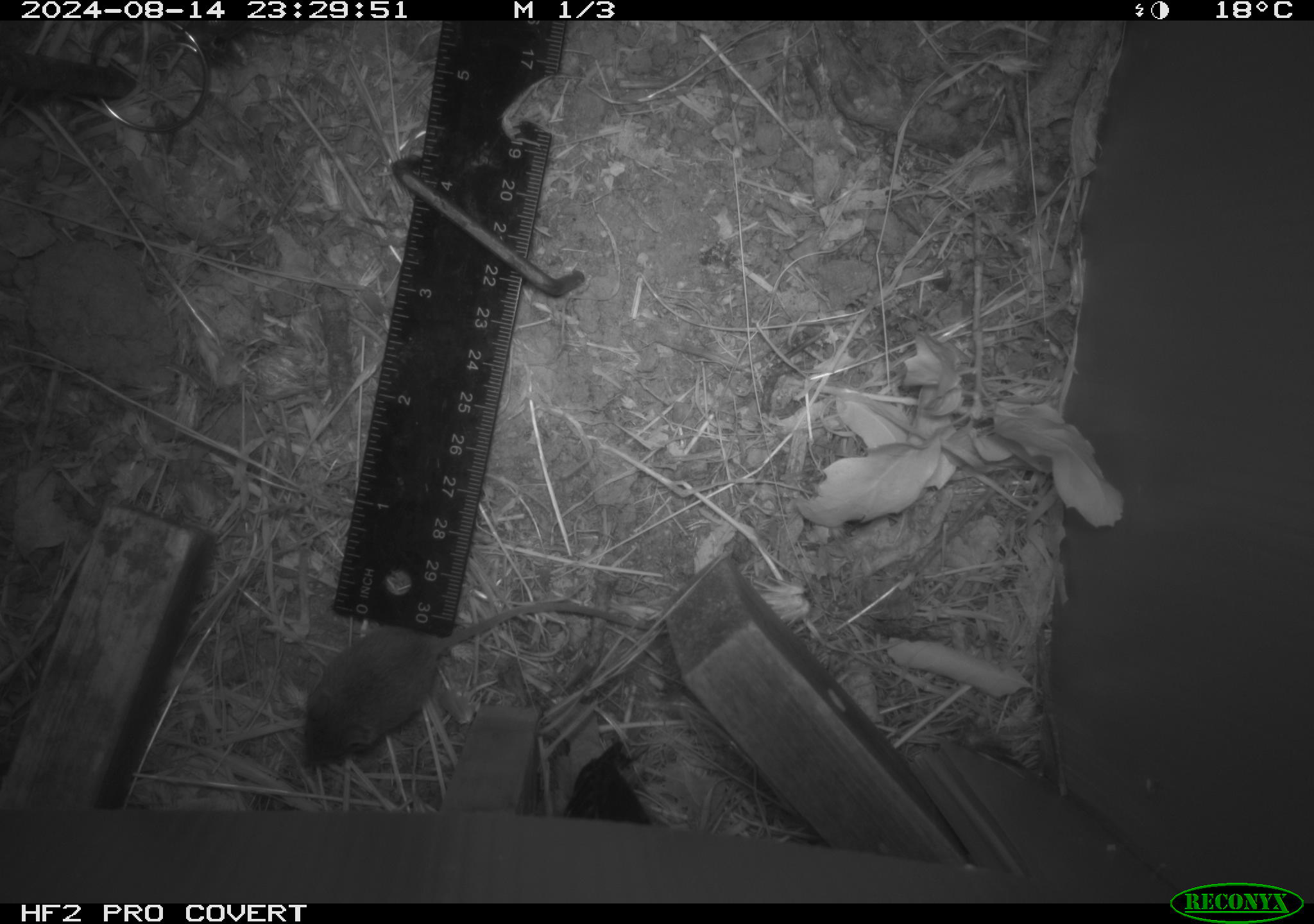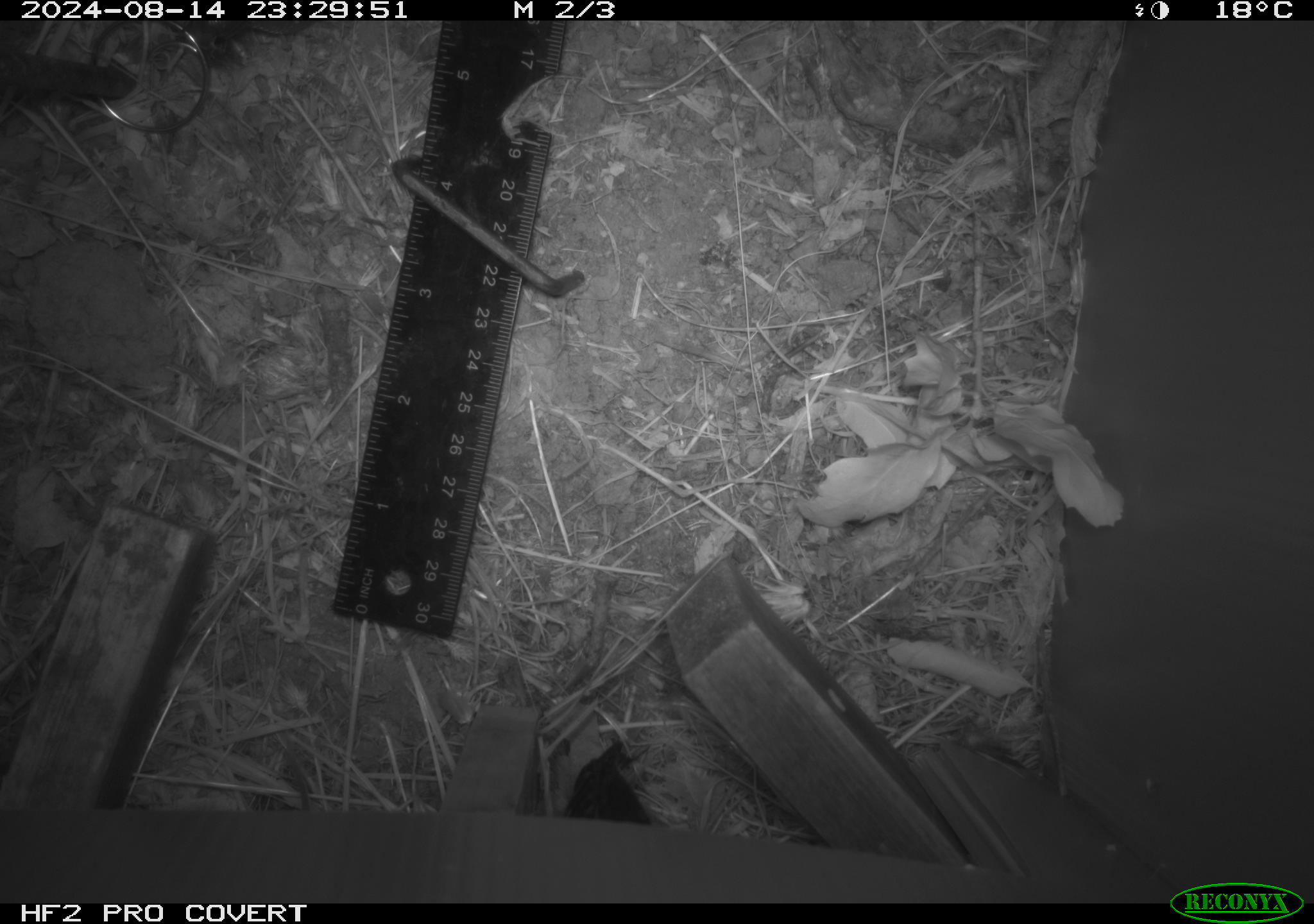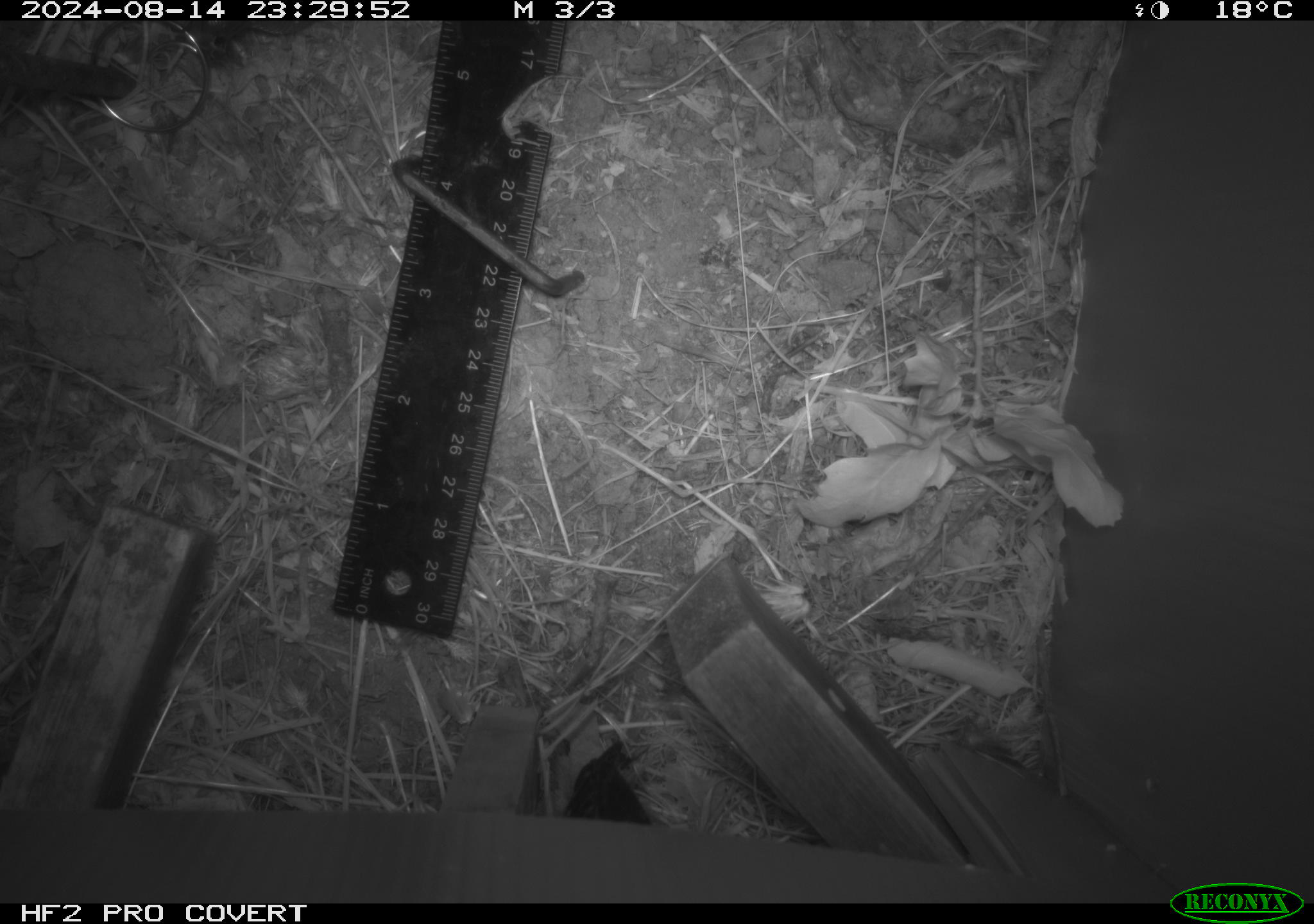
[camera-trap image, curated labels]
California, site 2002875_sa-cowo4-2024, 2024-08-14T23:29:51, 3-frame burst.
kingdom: Animalia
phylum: Chordata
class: Mammalia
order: Rodentia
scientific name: Rodentia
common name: mouse species